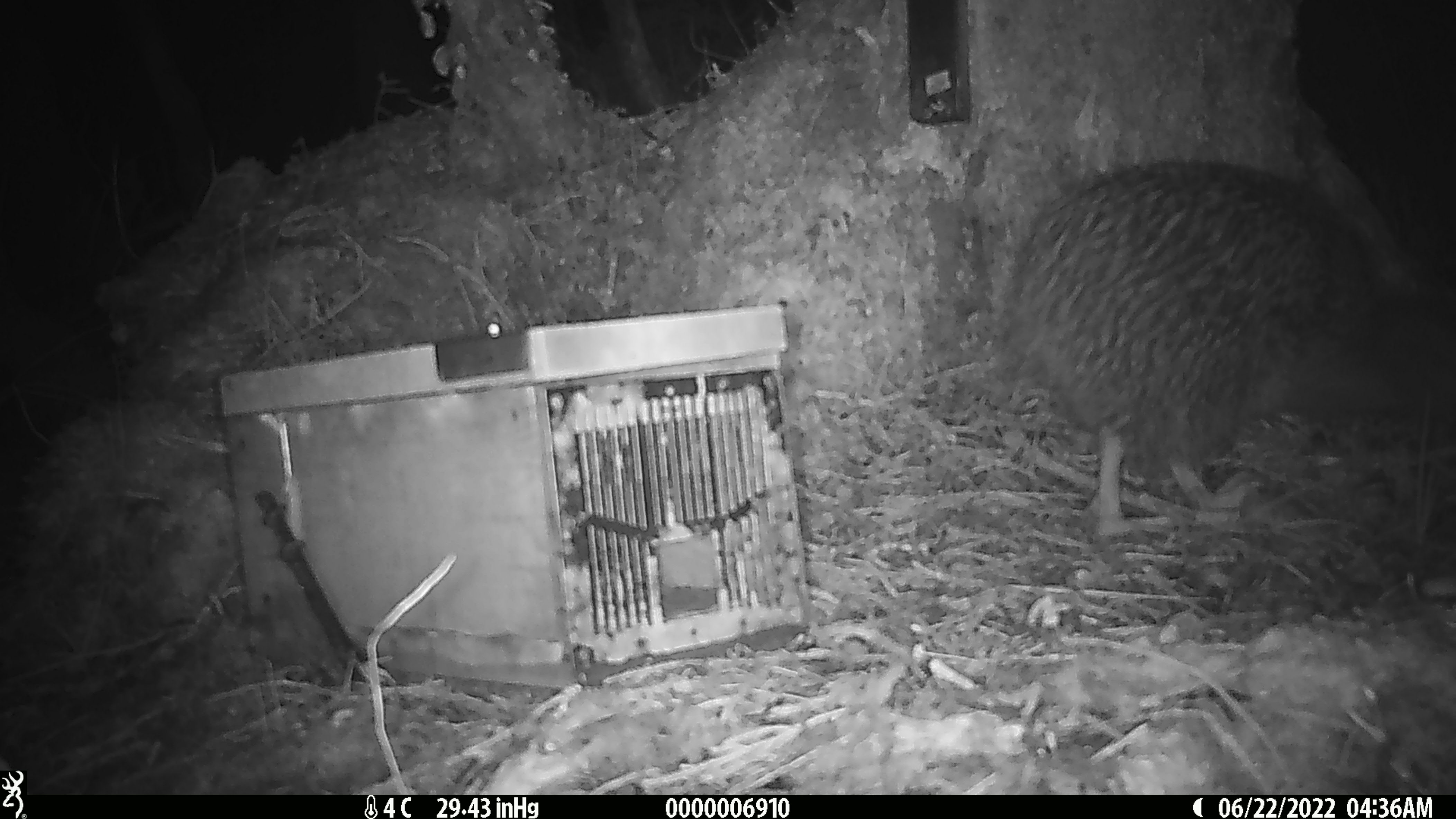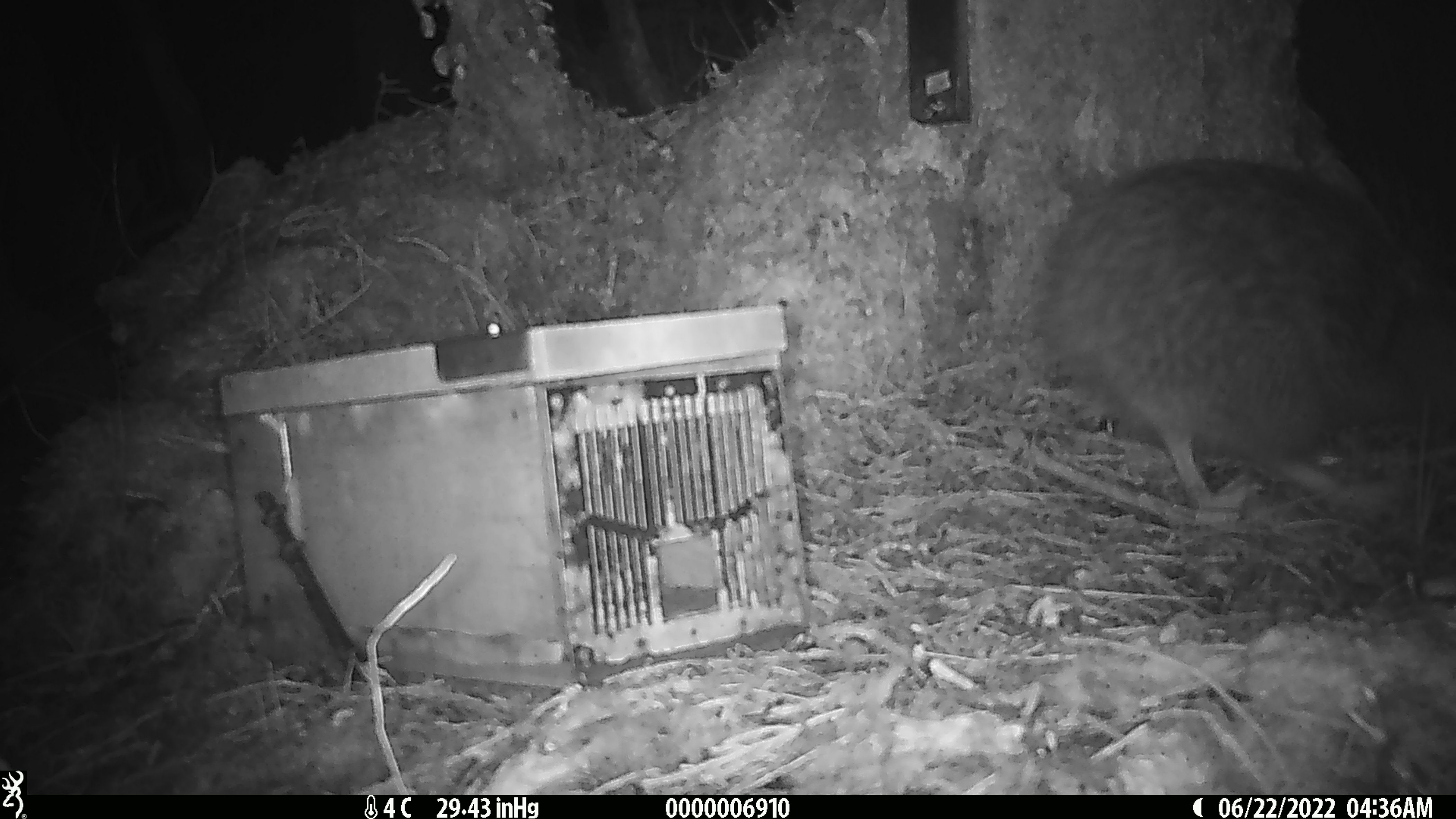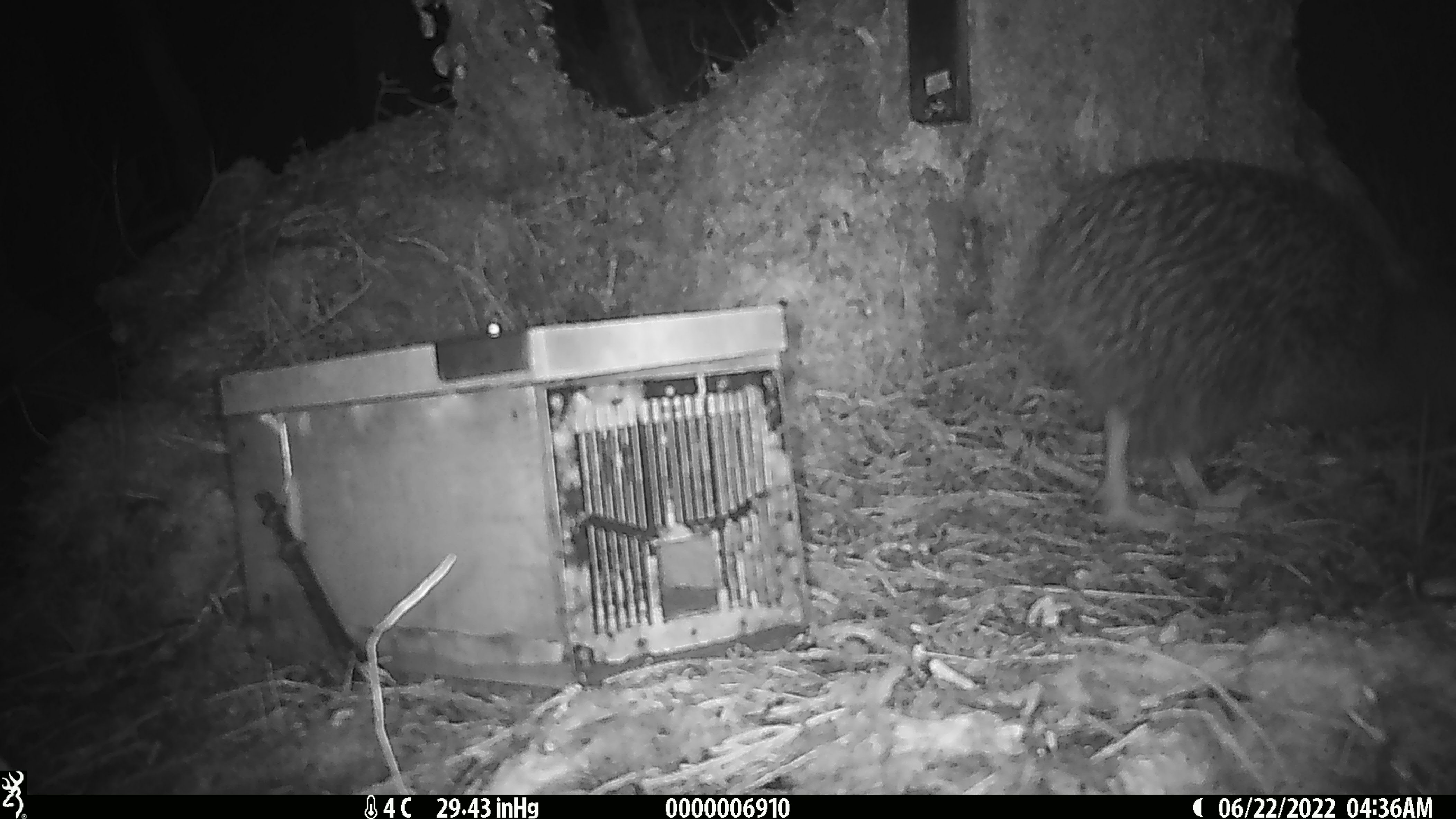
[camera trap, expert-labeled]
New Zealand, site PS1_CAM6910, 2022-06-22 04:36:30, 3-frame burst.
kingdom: Animalia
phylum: Chordata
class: Aves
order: Apterygiformes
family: Apterygidae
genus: Apteryx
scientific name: Apteryx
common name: kiwi